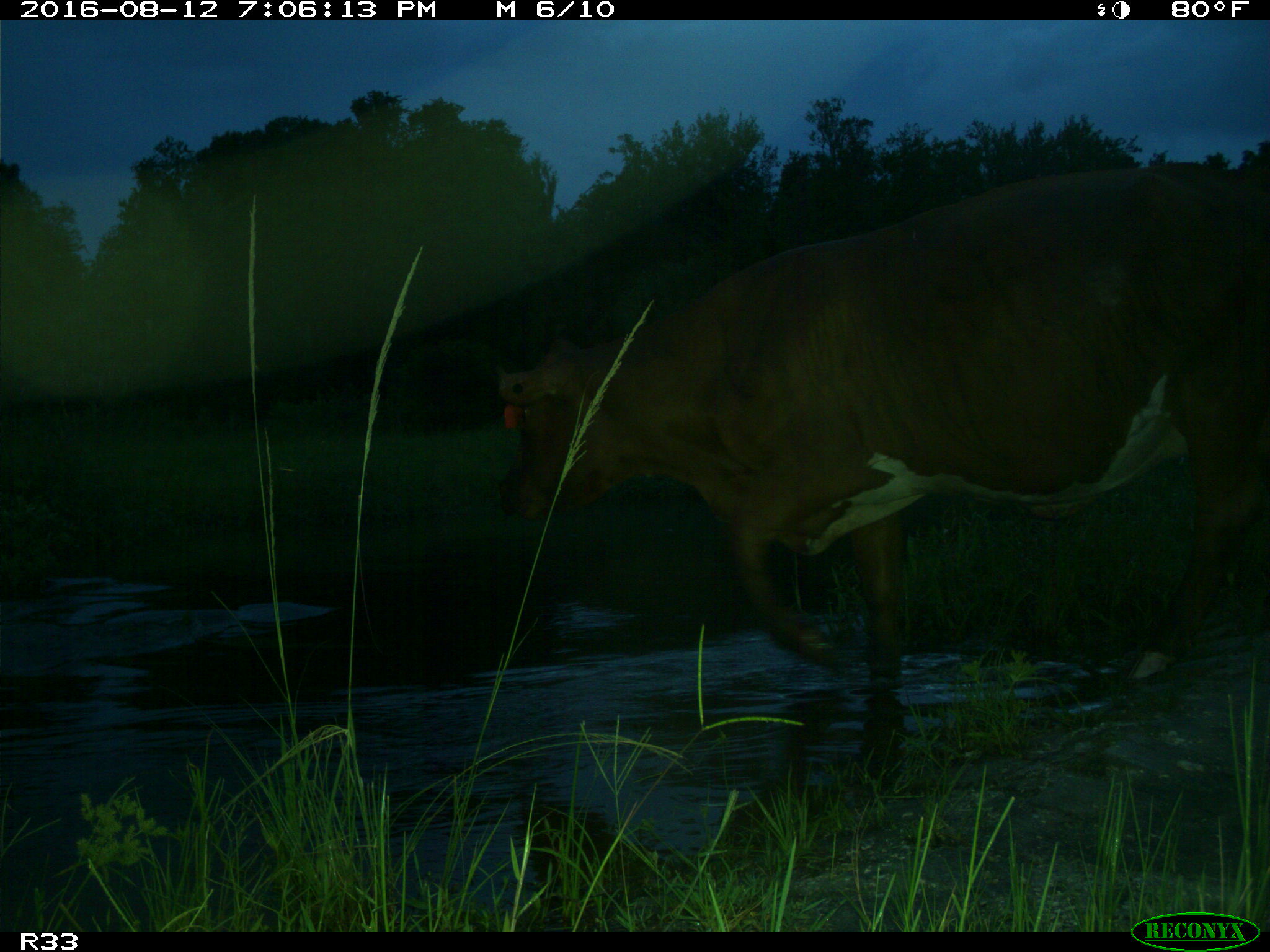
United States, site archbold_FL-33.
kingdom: Animalia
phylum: Chordata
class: Mammalia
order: Artiodactyla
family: Bovidae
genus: Bos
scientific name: Bos taurus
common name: domestic cow